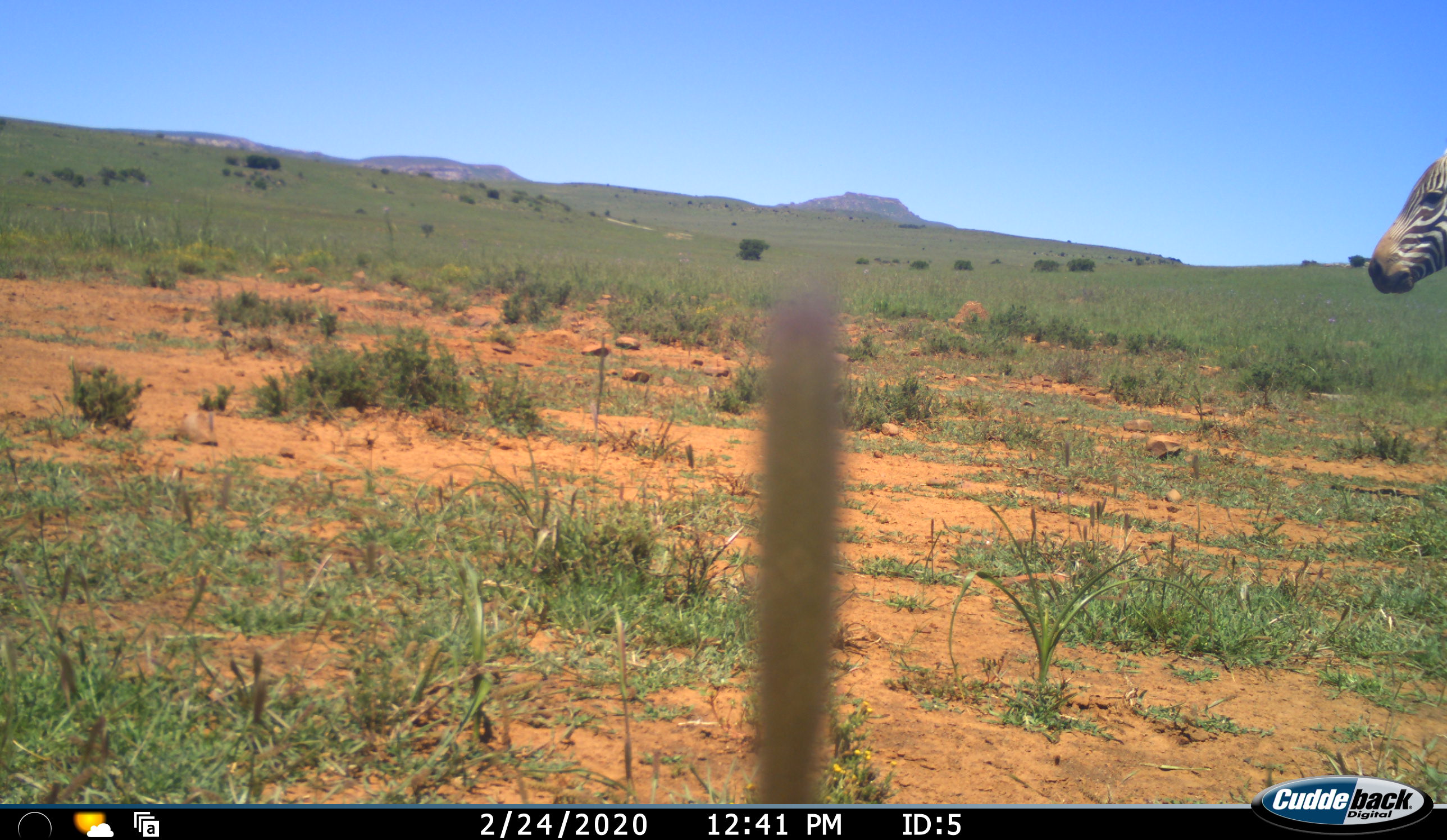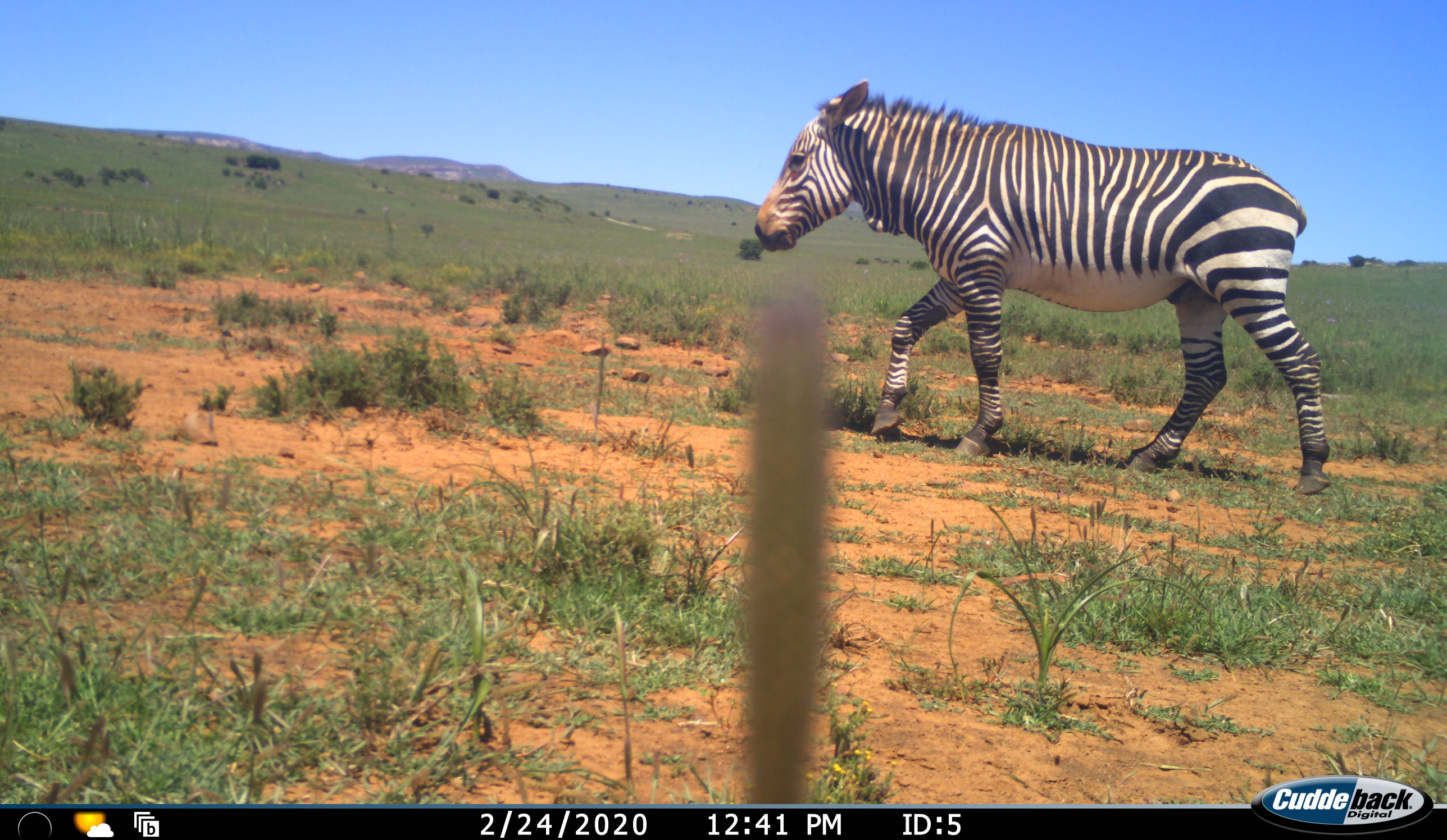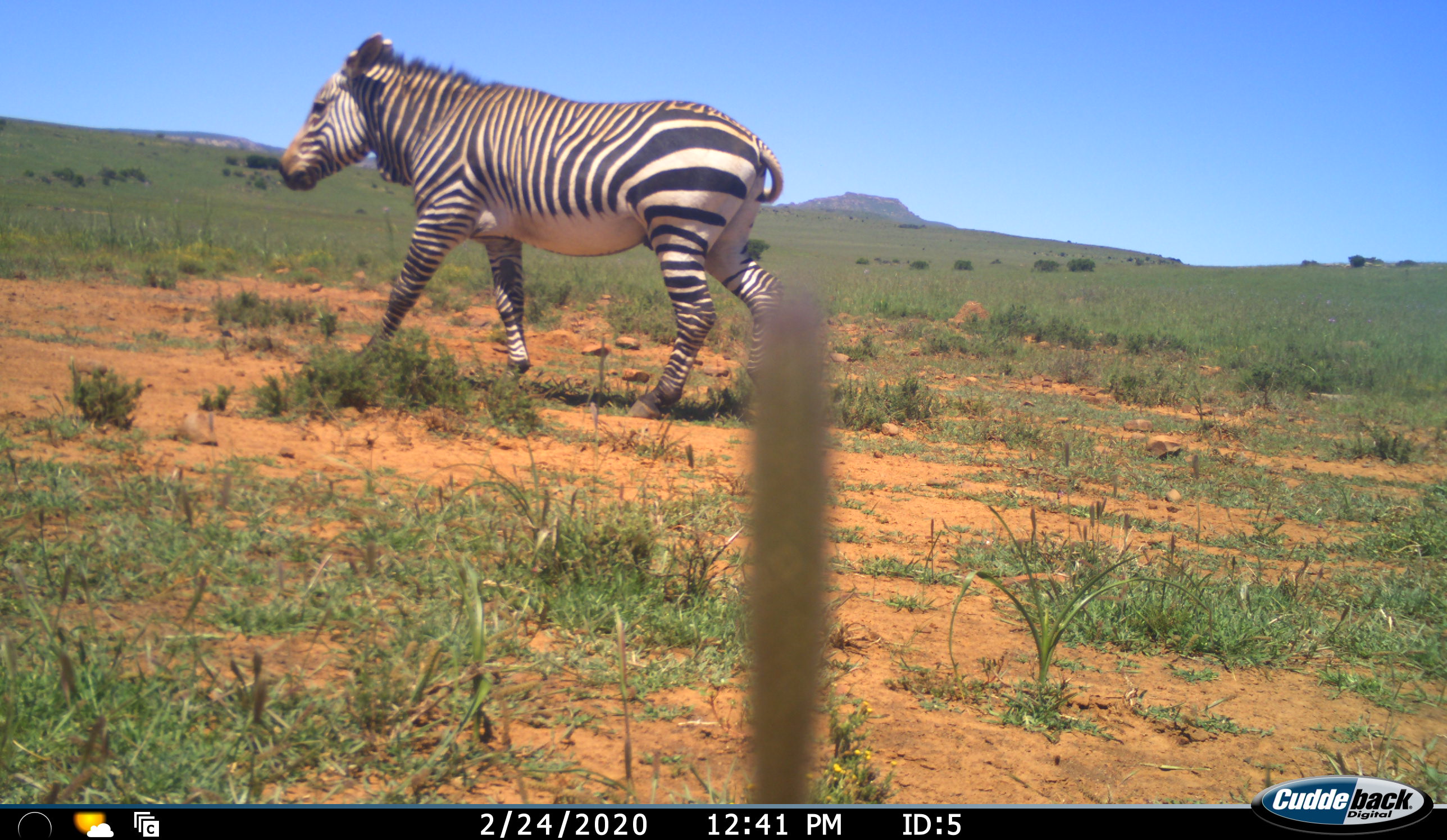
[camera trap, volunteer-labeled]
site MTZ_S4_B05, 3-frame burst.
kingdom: Animalia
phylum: Chordata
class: Mammalia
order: Perissodactyla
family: Equidae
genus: Equus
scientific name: Equus zebra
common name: mountain zebra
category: zebramountain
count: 1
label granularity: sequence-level